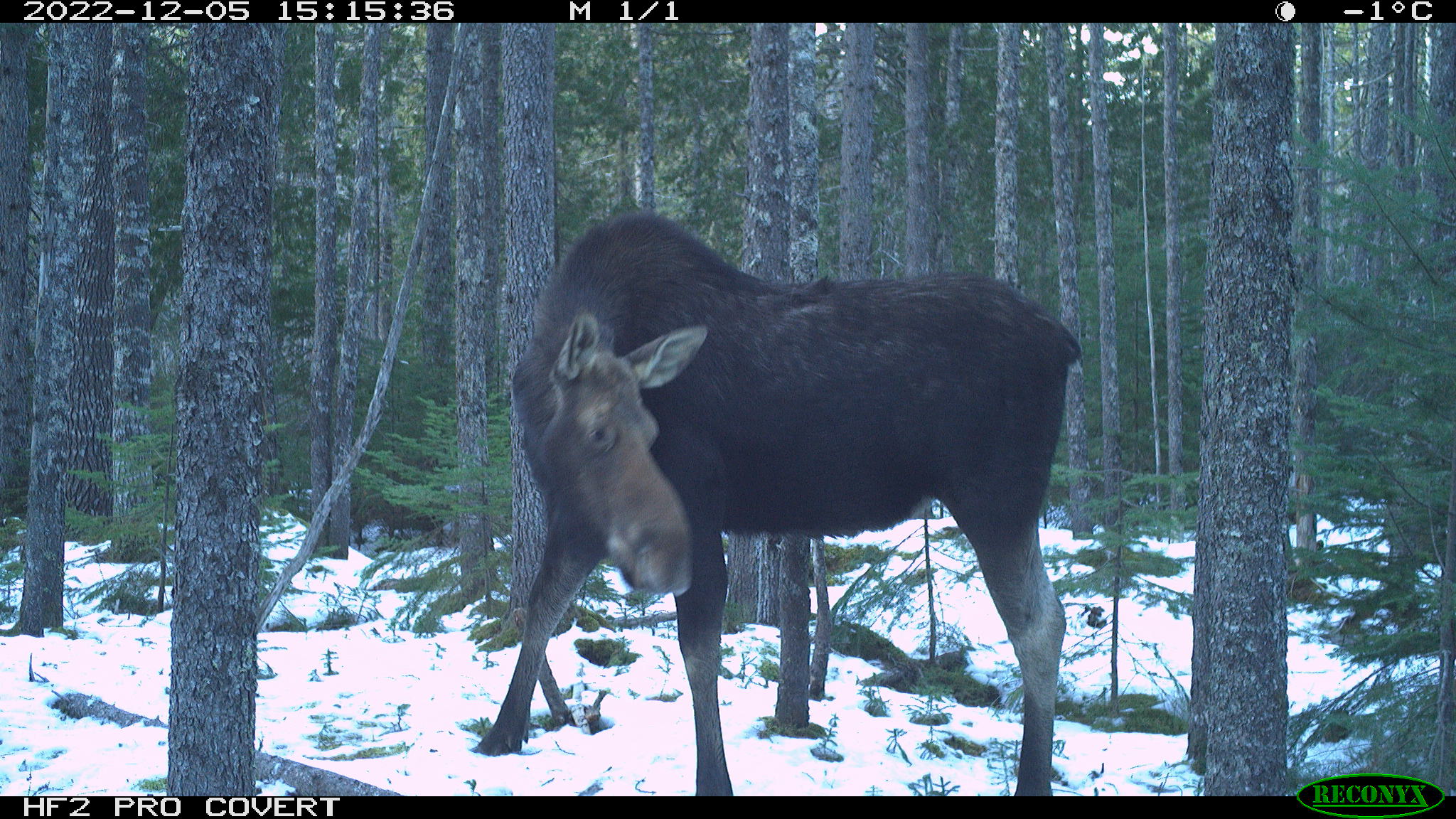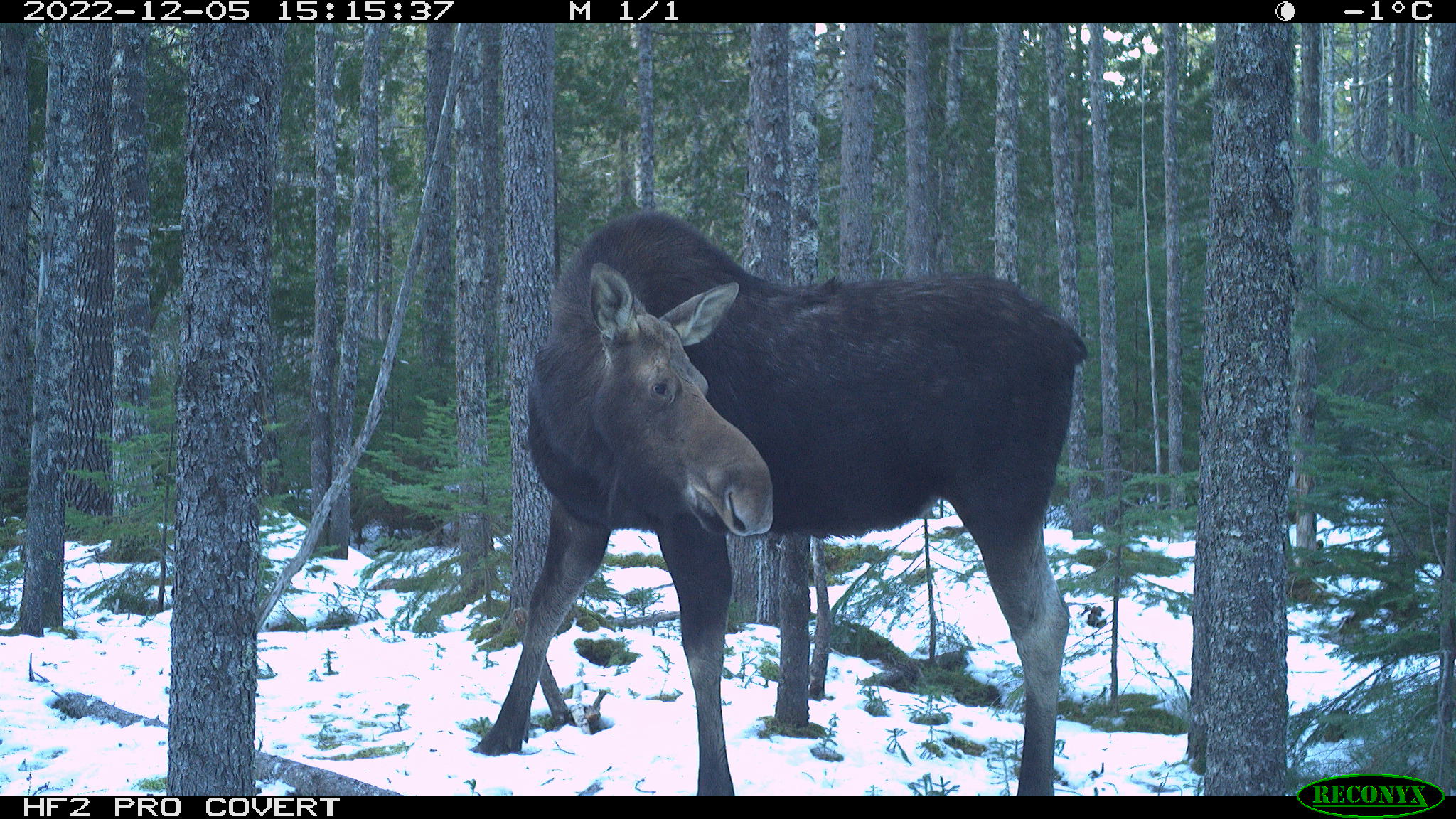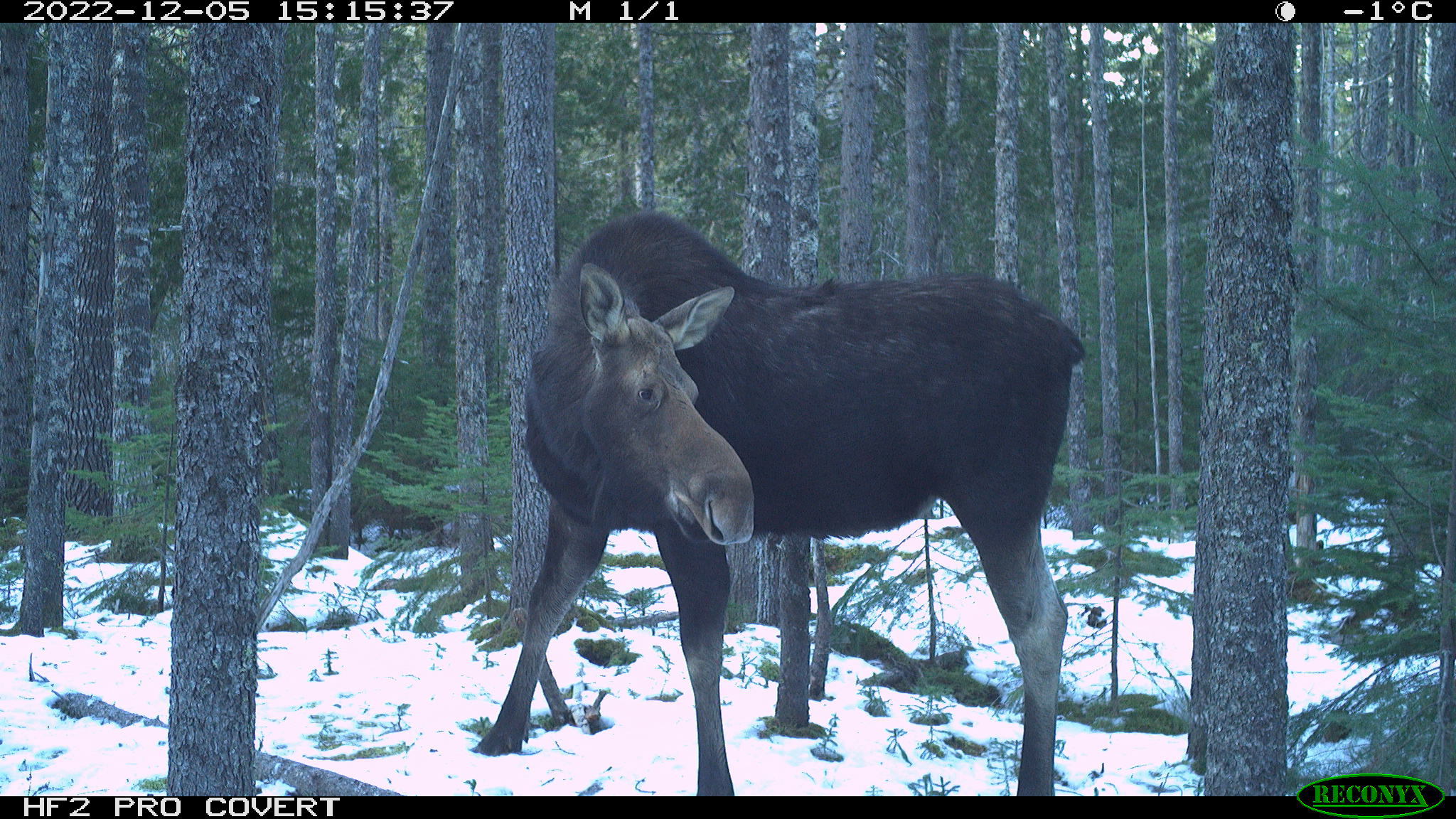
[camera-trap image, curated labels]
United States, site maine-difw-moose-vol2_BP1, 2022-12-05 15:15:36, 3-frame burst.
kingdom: Animalia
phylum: Chordata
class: Mammalia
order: Artiodactyla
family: Cervidae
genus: Alces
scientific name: Alces alces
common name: moose